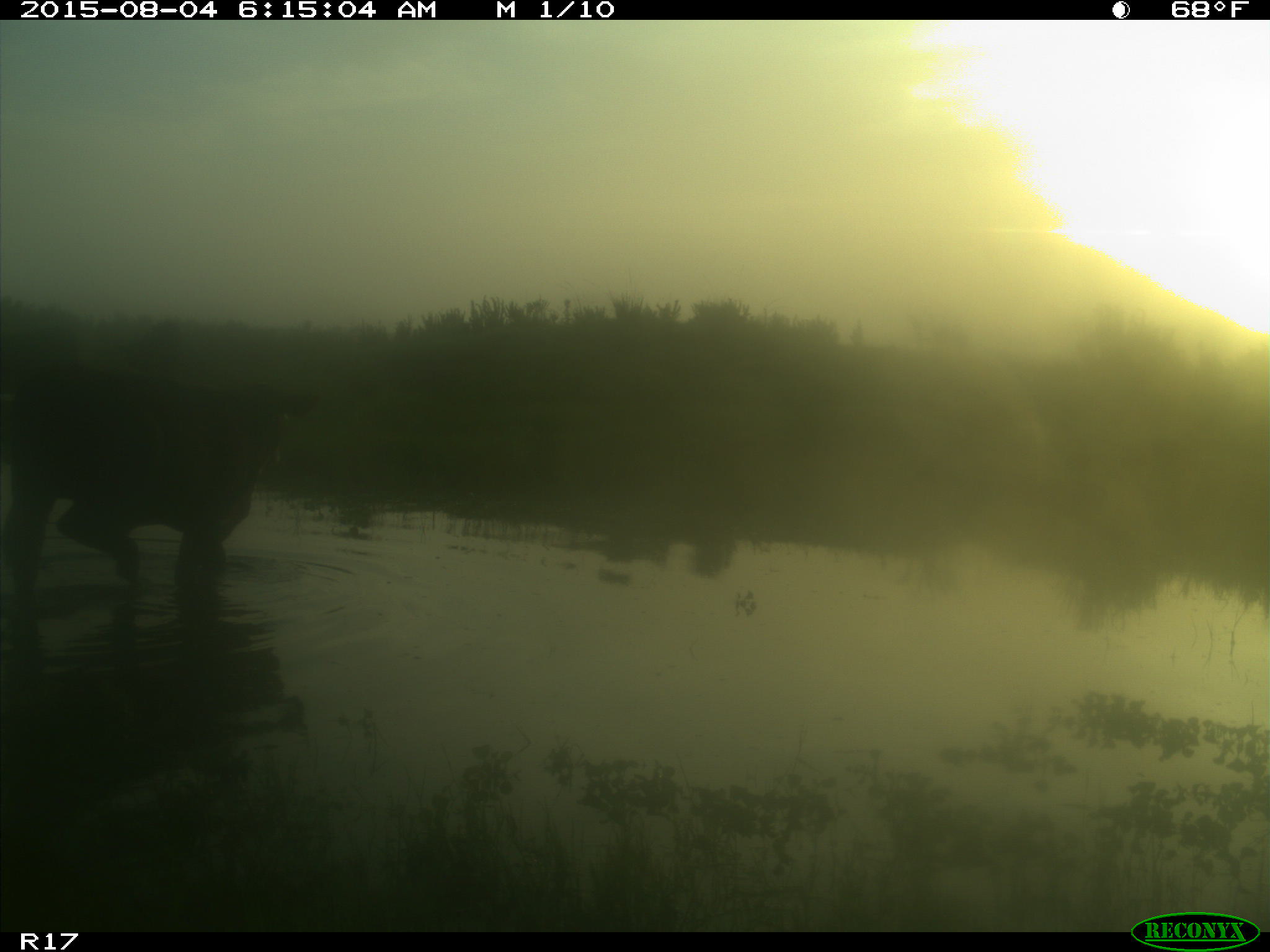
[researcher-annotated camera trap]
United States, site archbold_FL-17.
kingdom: Animalia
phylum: Chordata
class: Mammalia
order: Artiodactyla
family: Bovidae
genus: Bos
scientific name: Bos taurus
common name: domestic cow